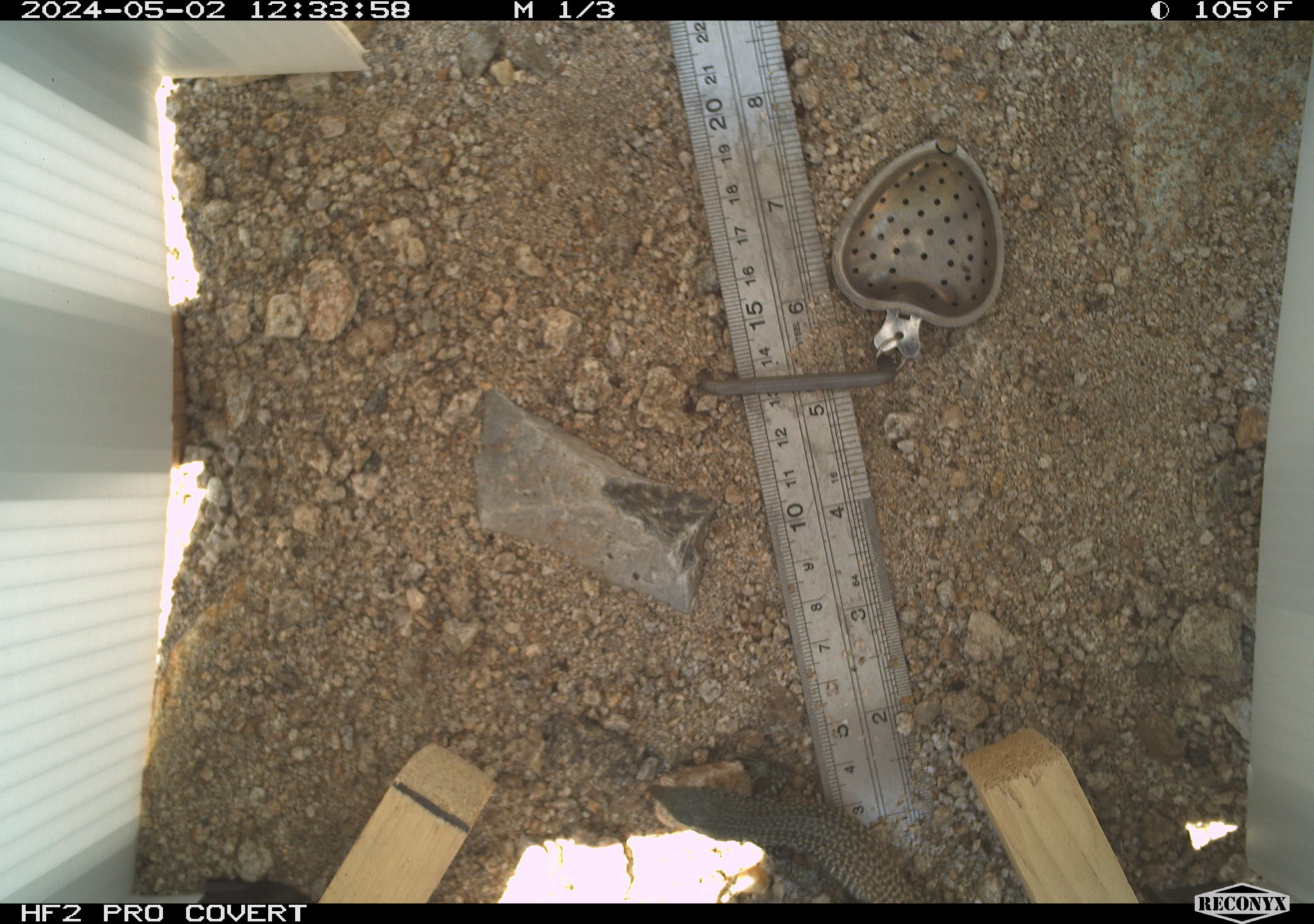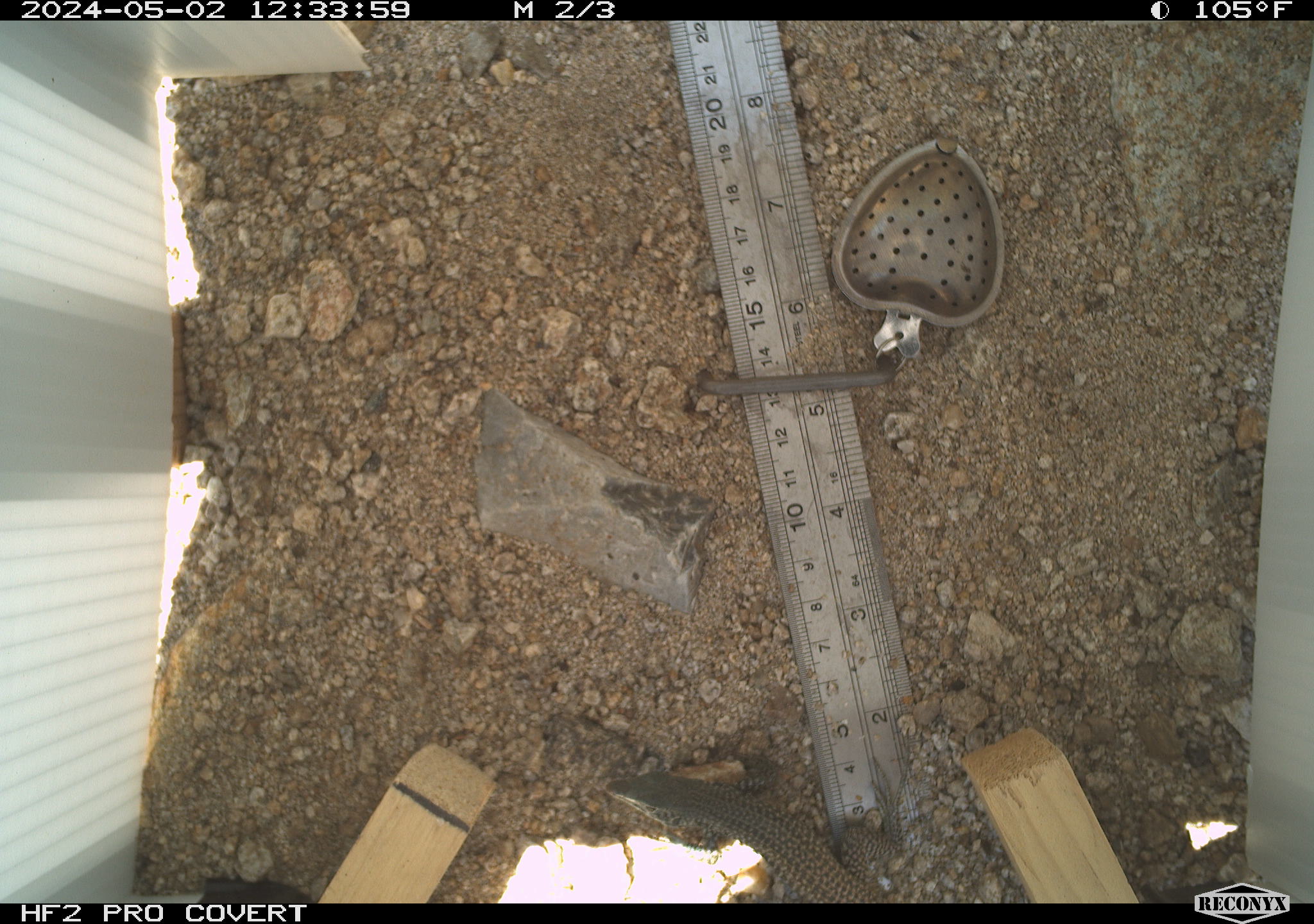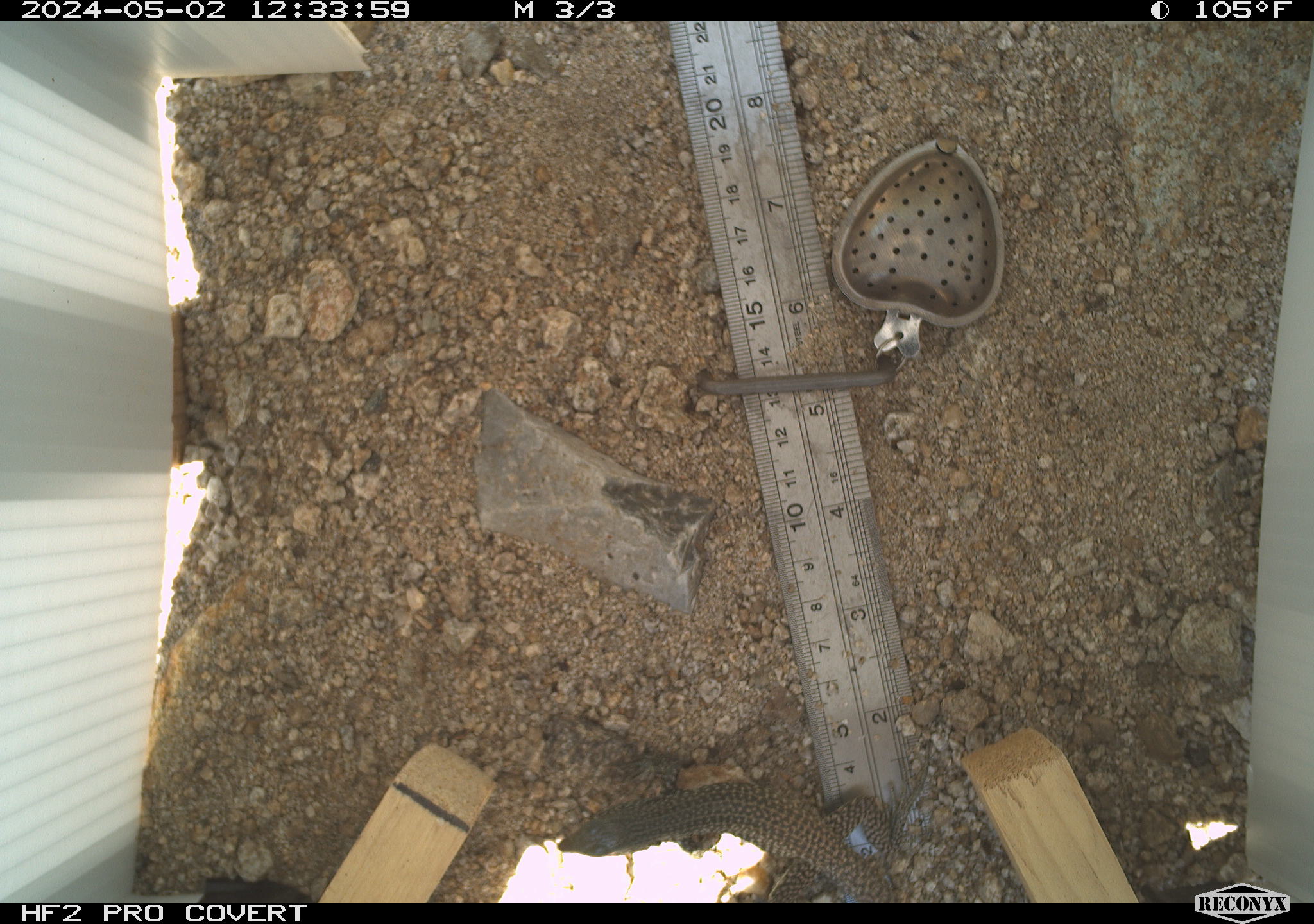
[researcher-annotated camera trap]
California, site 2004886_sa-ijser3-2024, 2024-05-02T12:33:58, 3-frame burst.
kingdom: Animalia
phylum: Chordata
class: Reptilia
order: Squamata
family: Teiidae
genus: Aspidoscelis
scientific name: Aspidoscelis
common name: whiptail lizards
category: aspidoscelis species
Aspidoscelis species (whiptail lizards) (Aspidoscelis).